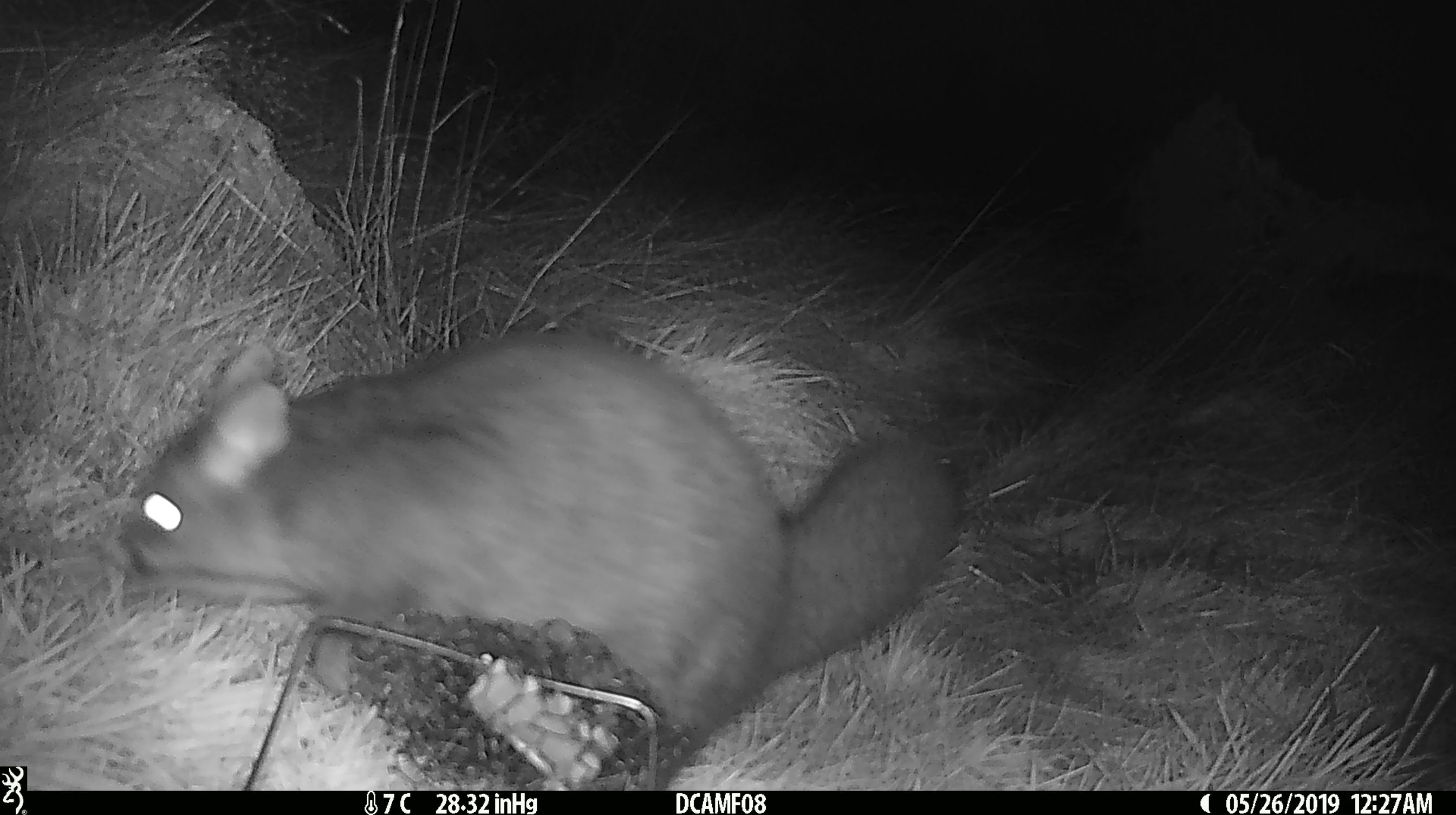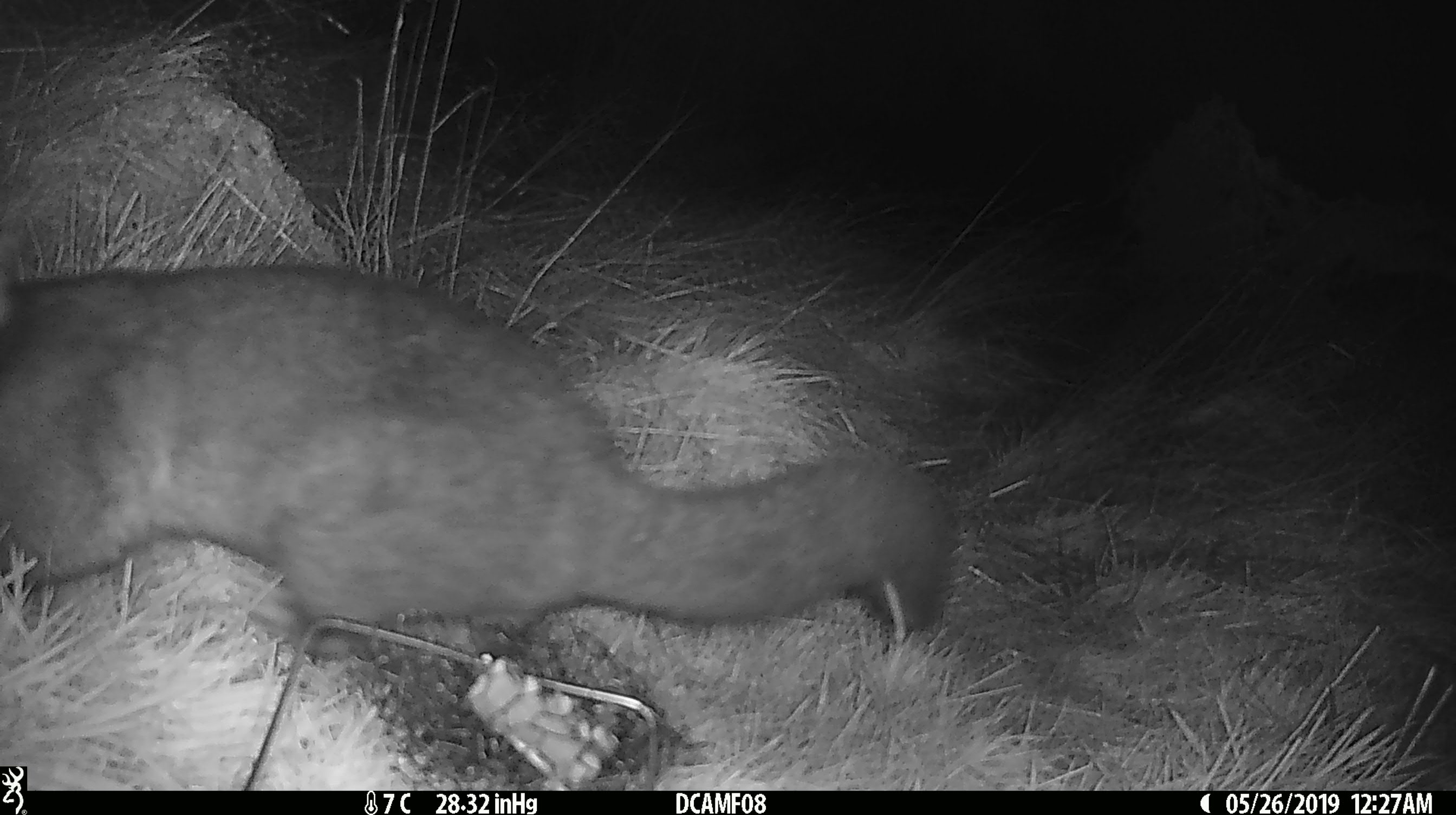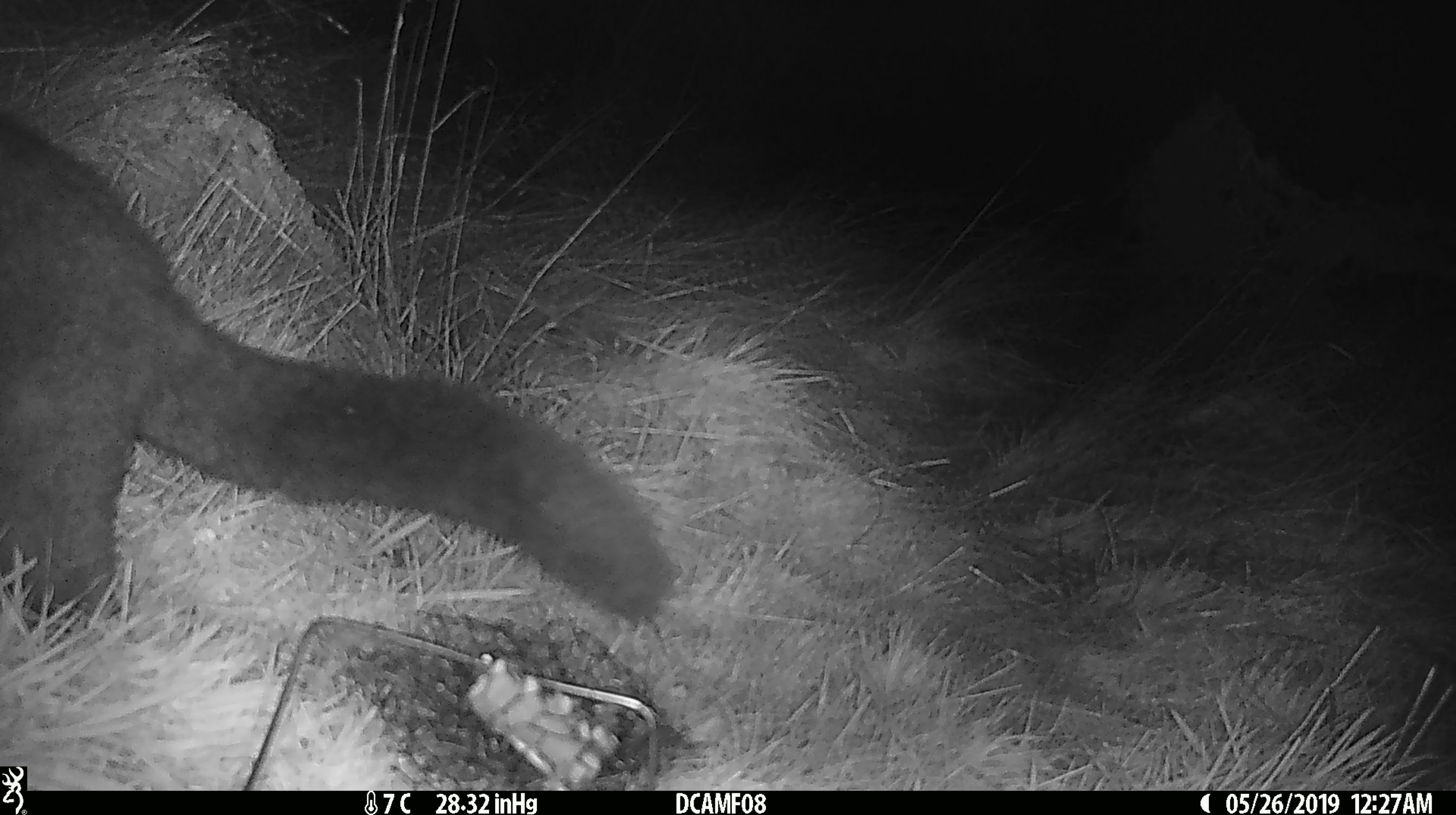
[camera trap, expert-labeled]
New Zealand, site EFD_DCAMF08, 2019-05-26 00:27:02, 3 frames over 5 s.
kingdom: Animalia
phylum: Chordata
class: Mammalia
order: Diprotodontia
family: Phalangeridae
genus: Trichosurus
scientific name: Trichosurus vulpecula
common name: common brushtail possum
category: possum